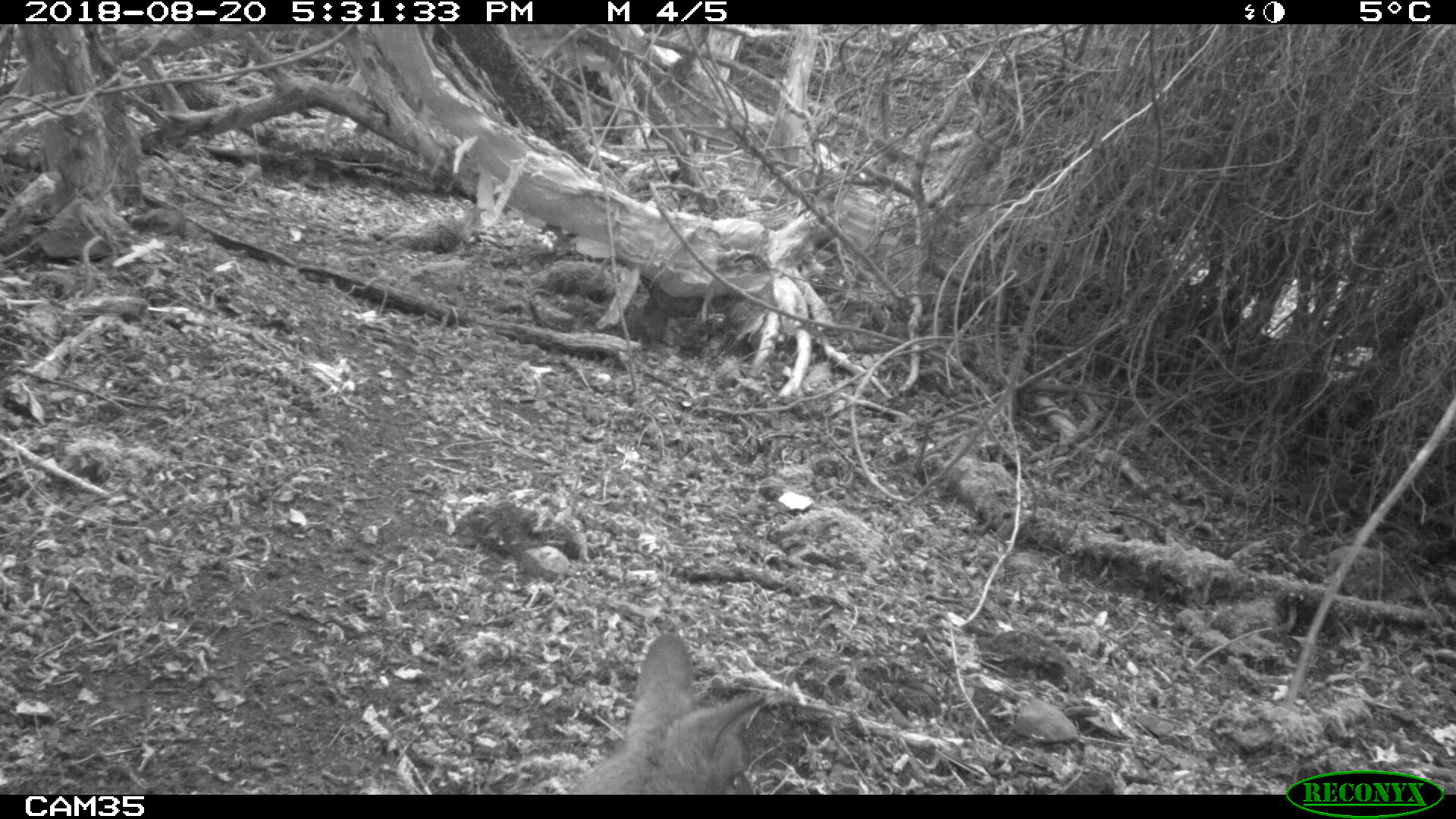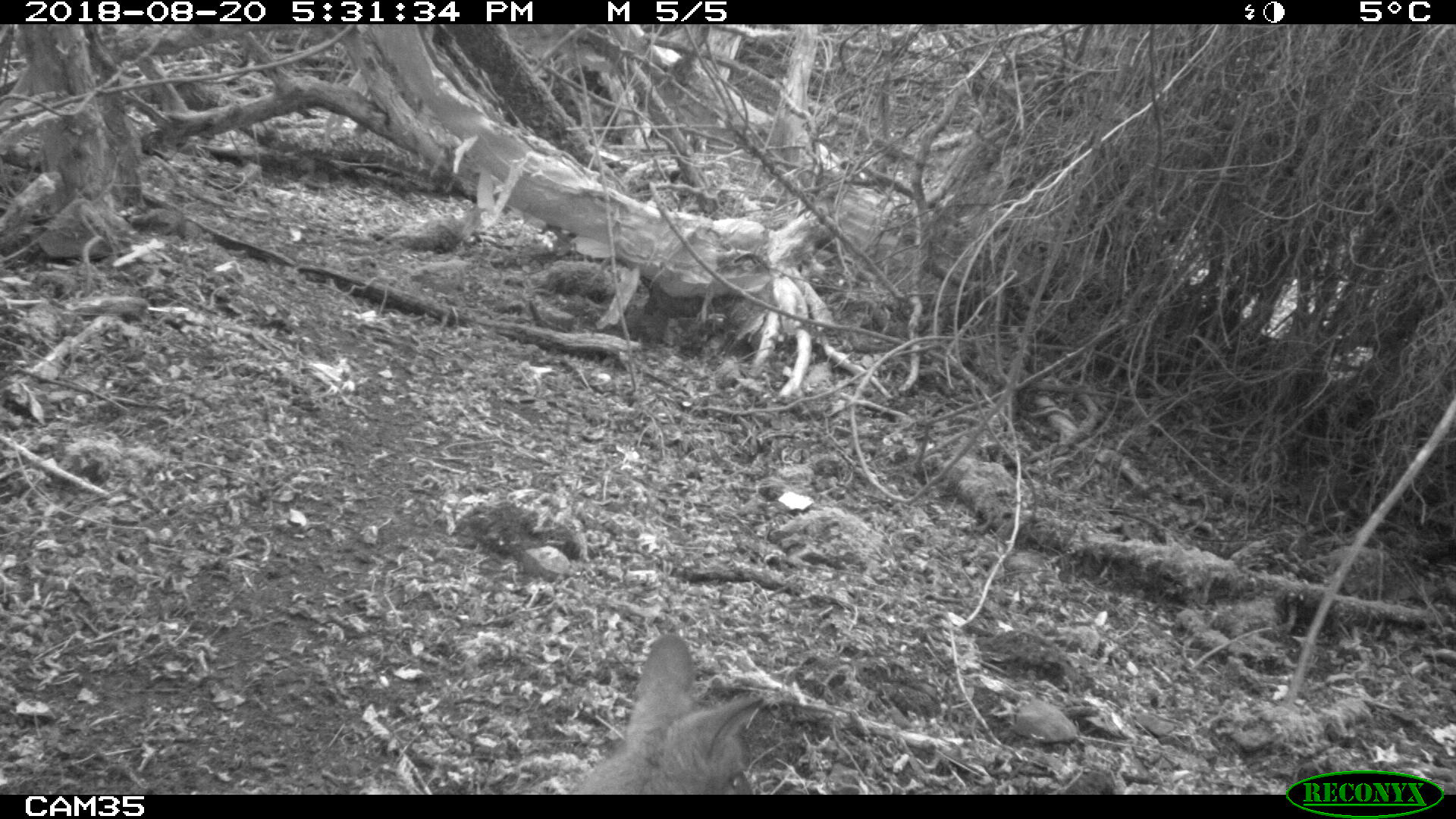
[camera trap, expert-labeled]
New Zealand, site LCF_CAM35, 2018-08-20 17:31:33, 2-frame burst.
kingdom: Animalia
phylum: Chordata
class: Mammalia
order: Diprotodontia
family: Macropodidae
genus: Notamacropus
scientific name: Notamacropus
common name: wallaby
Wallaby (Notamacropus).